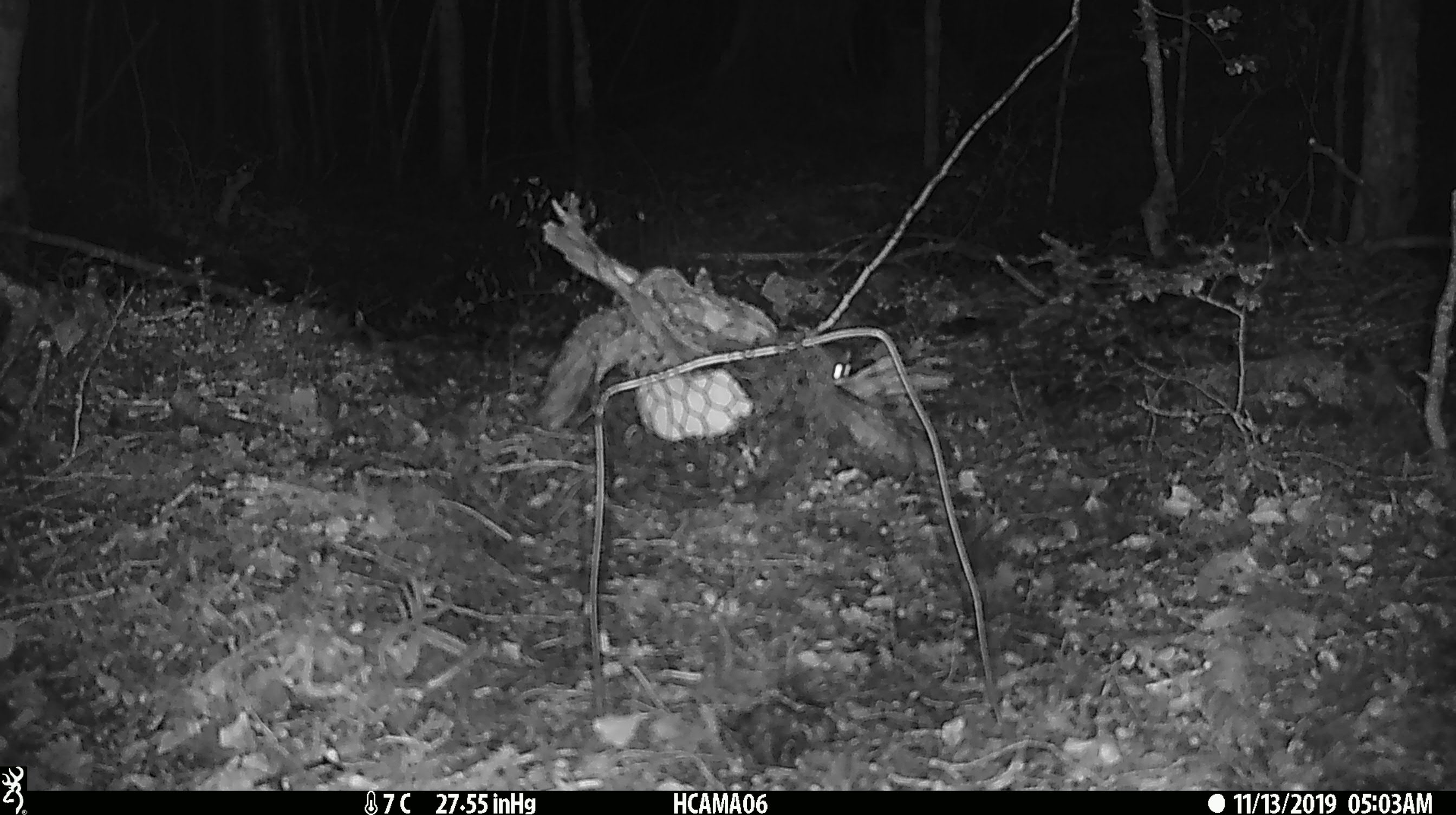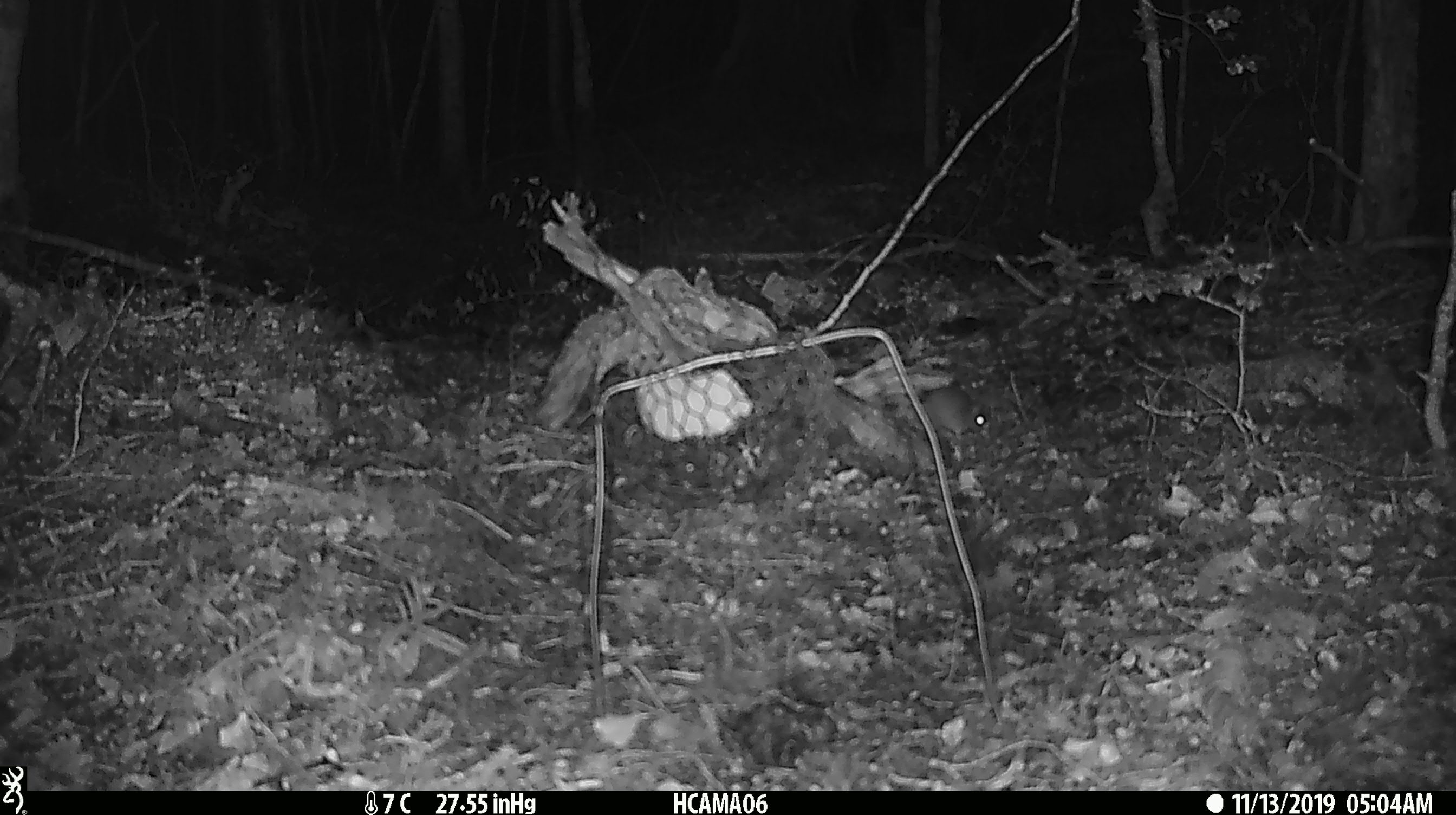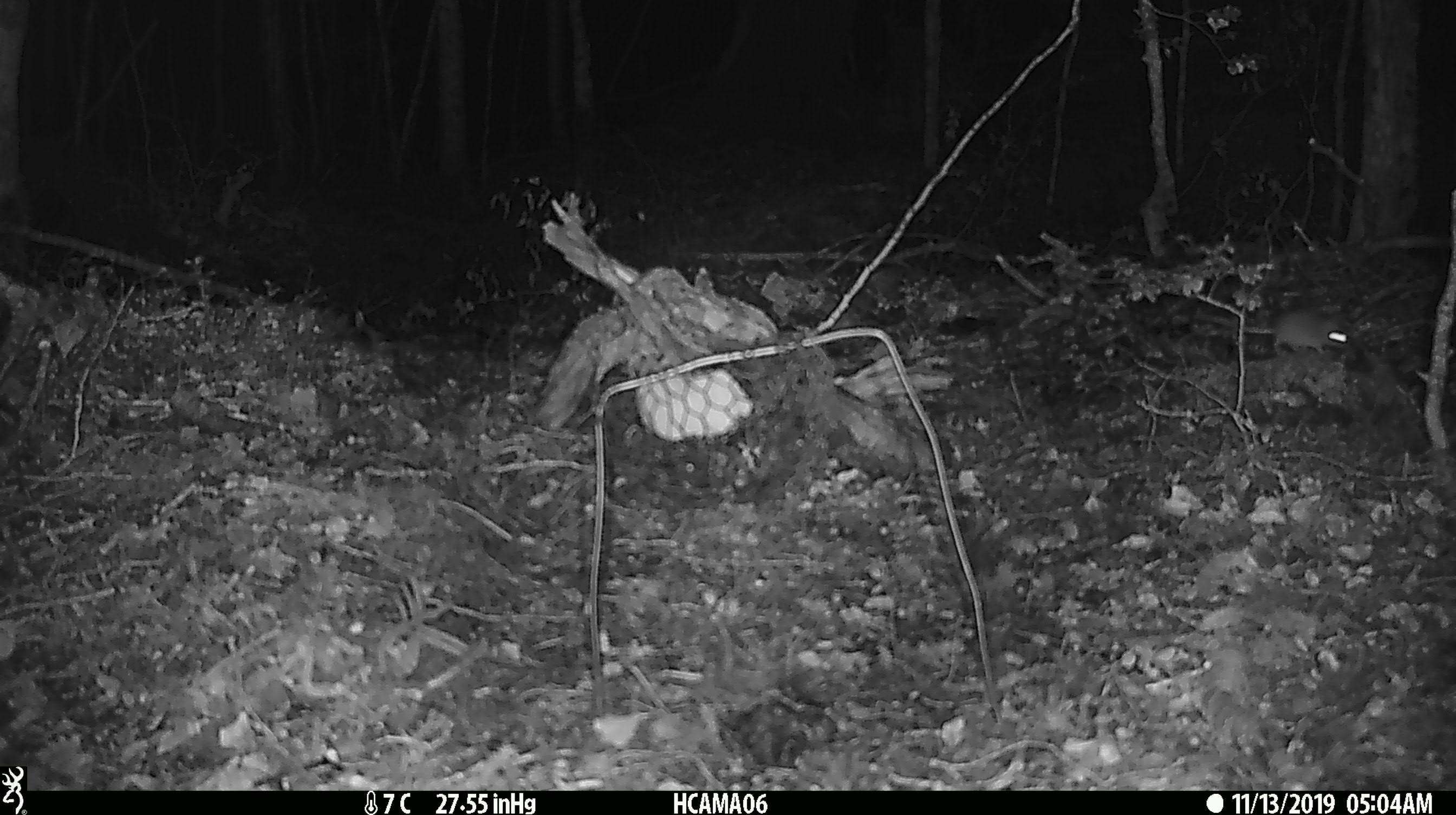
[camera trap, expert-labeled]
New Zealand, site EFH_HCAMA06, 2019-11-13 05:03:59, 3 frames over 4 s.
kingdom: Animalia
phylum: Chordata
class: Mammalia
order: Rodentia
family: Muridae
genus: Mus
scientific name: Mus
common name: mouse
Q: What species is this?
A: Mouse (Mus).